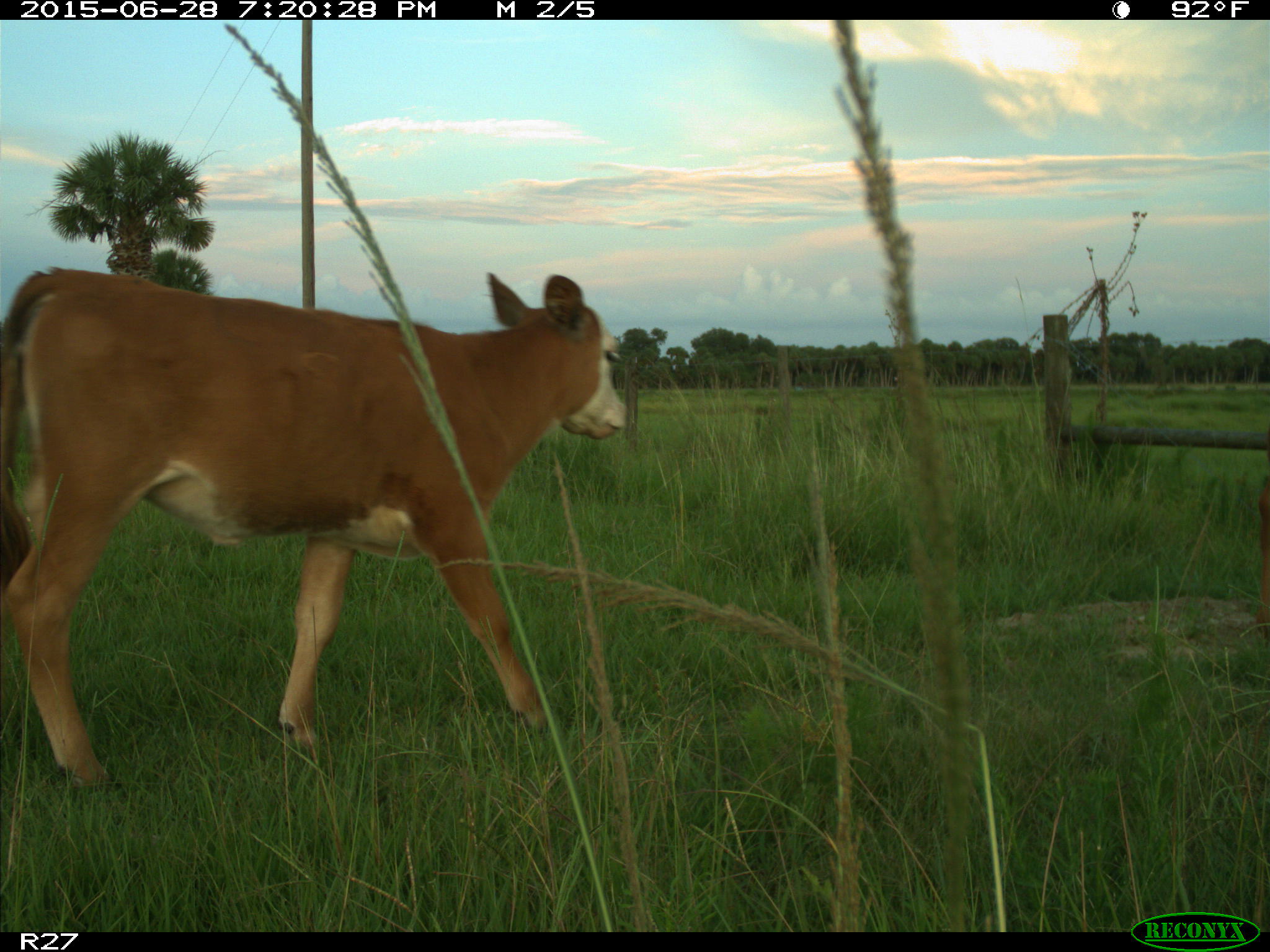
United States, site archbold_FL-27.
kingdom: Animalia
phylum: Chordata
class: Mammalia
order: Artiodactyla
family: Bovidae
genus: Bos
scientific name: Bos taurus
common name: domestic cow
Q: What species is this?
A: Bos taurus (domestic cow).